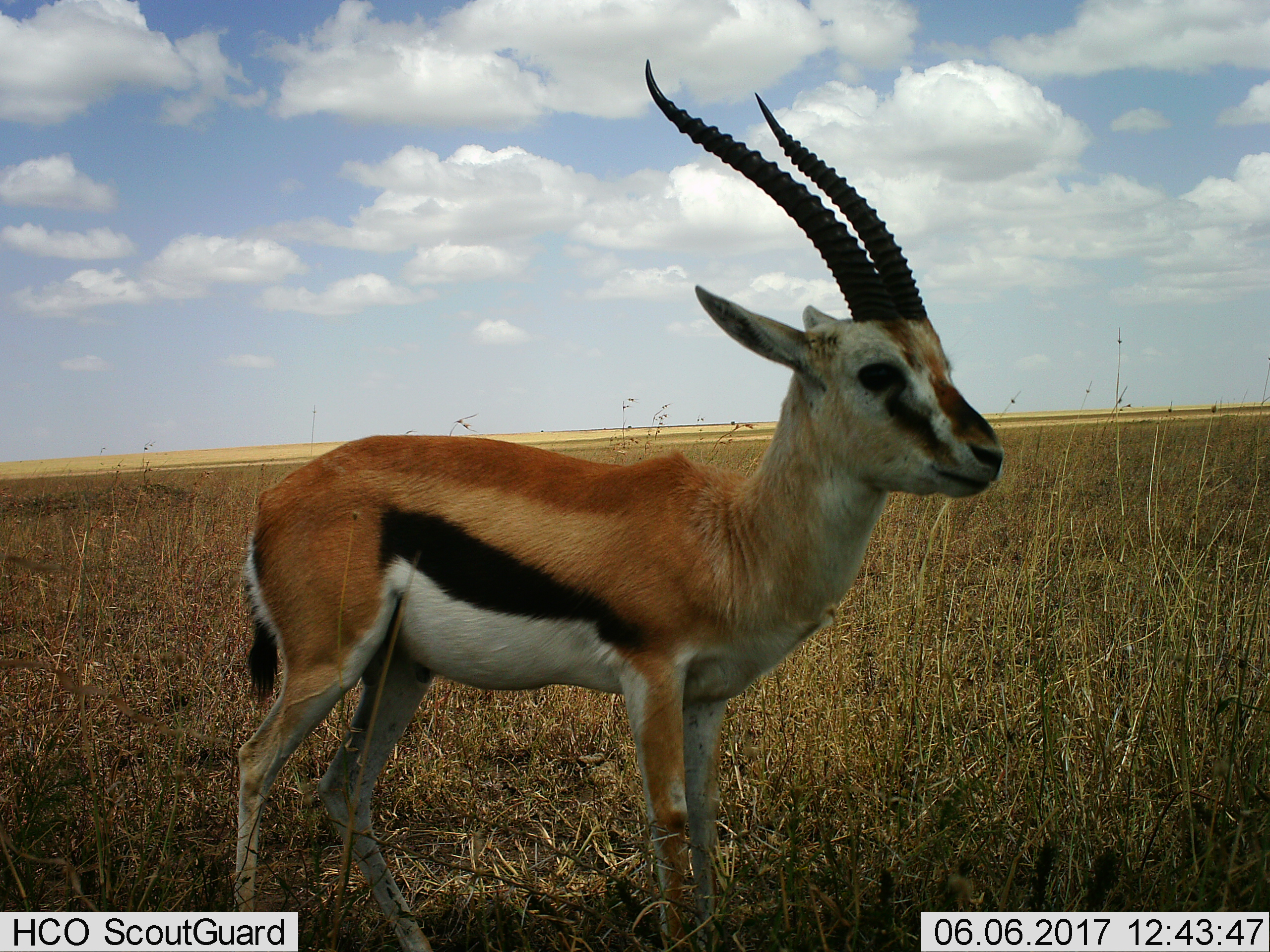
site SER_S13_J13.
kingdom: Animalia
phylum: Chordata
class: Mammalia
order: Artiodactyla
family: Bovidae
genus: Eudorcas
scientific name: Eudorcas thomsonii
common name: thomson's gazelle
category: gazellethomsons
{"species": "gazellethomsons (thomson's gazelle) (Eudorcas thomsonii)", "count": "1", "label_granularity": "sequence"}